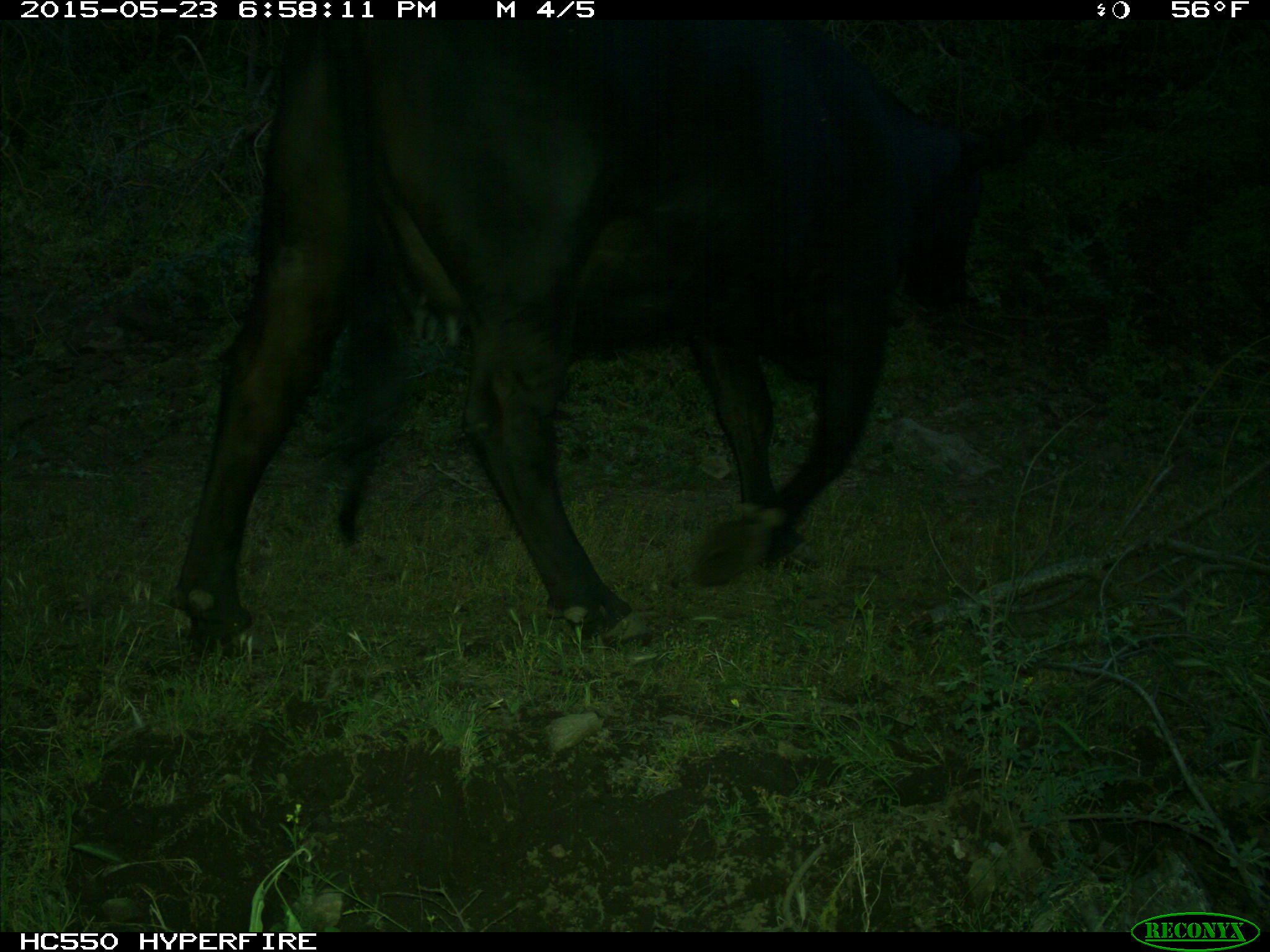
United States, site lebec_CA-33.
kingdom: Animalia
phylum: Chordata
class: Mammalia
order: Artiodactyla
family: Bovidae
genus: Bos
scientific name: Bos taurus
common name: domestic cow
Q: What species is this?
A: Bos taurus (domestic cow).